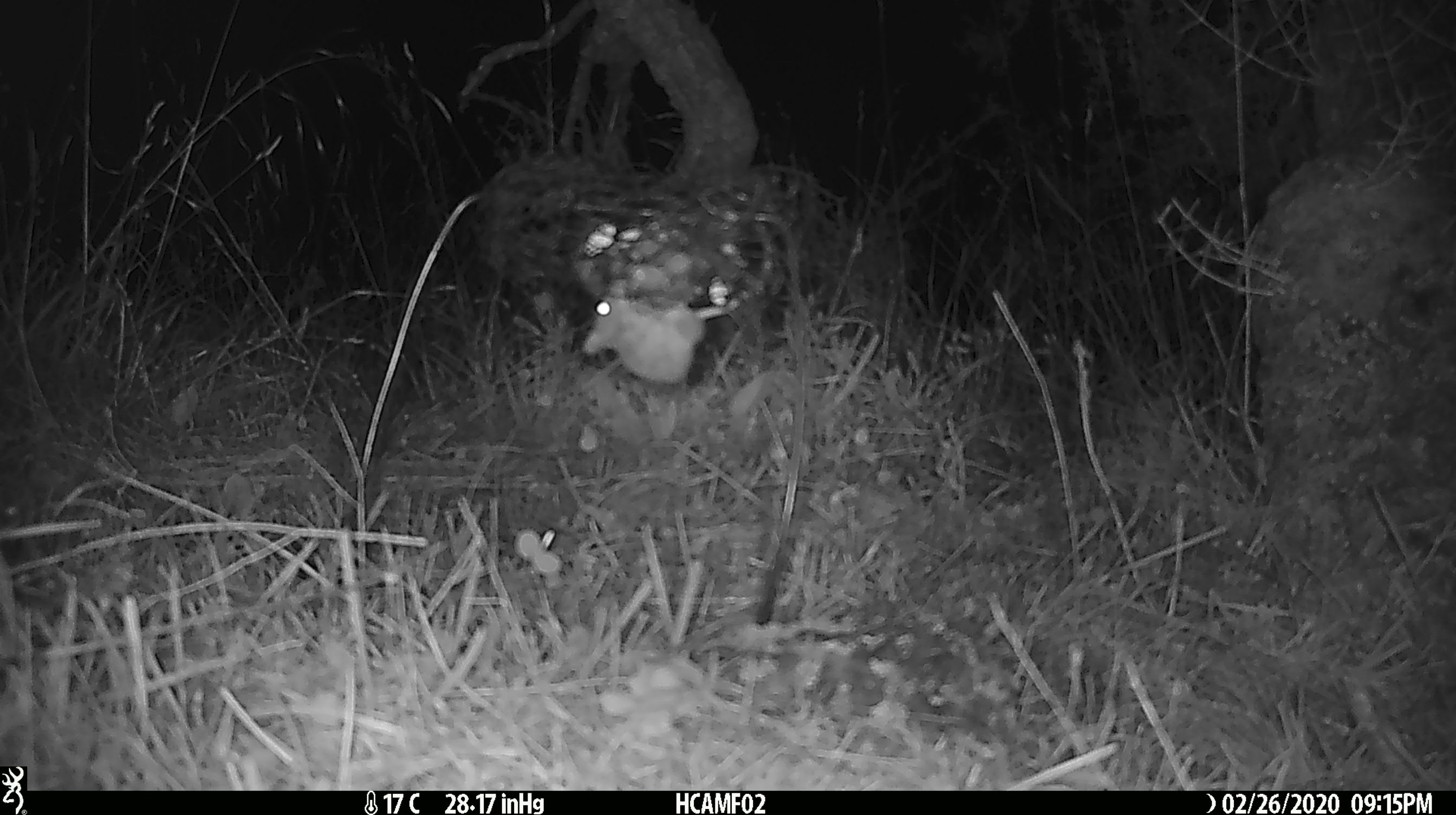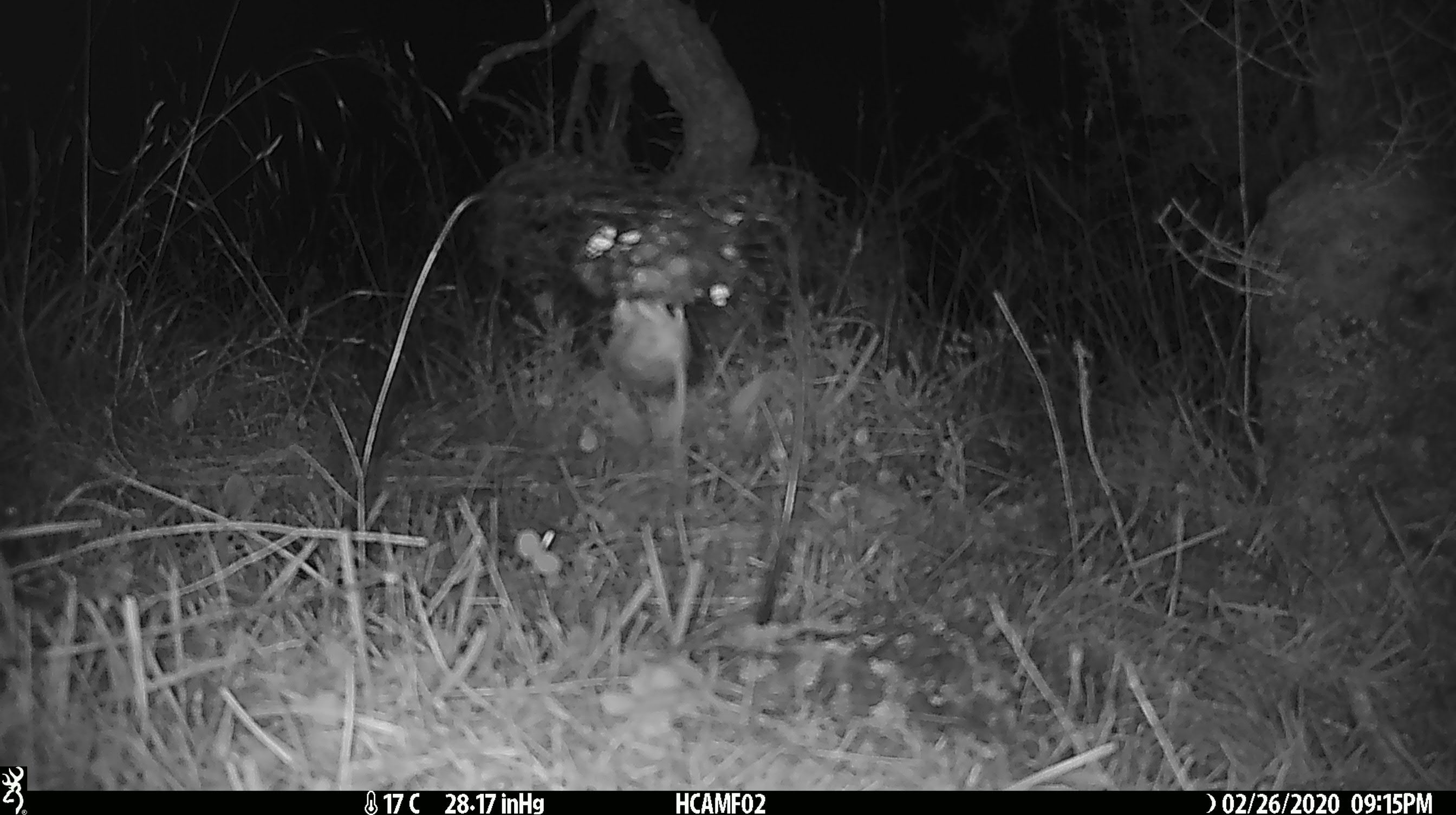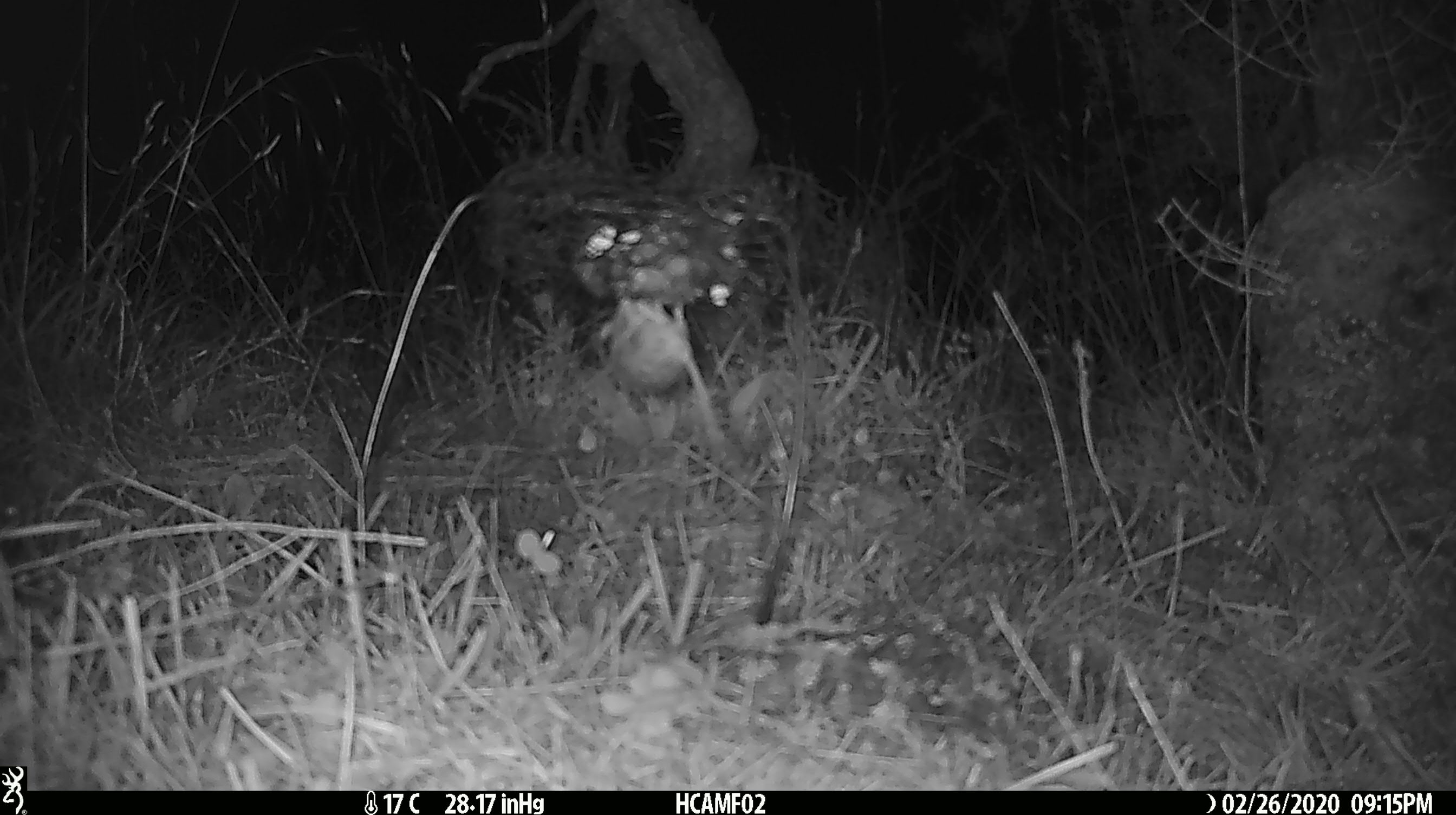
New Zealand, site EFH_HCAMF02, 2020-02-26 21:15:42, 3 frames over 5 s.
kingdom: Animalia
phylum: Chordata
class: Mammalia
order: Rodentia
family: Muridae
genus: Mus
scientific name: Mus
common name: mouse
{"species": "mouse (Mus)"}